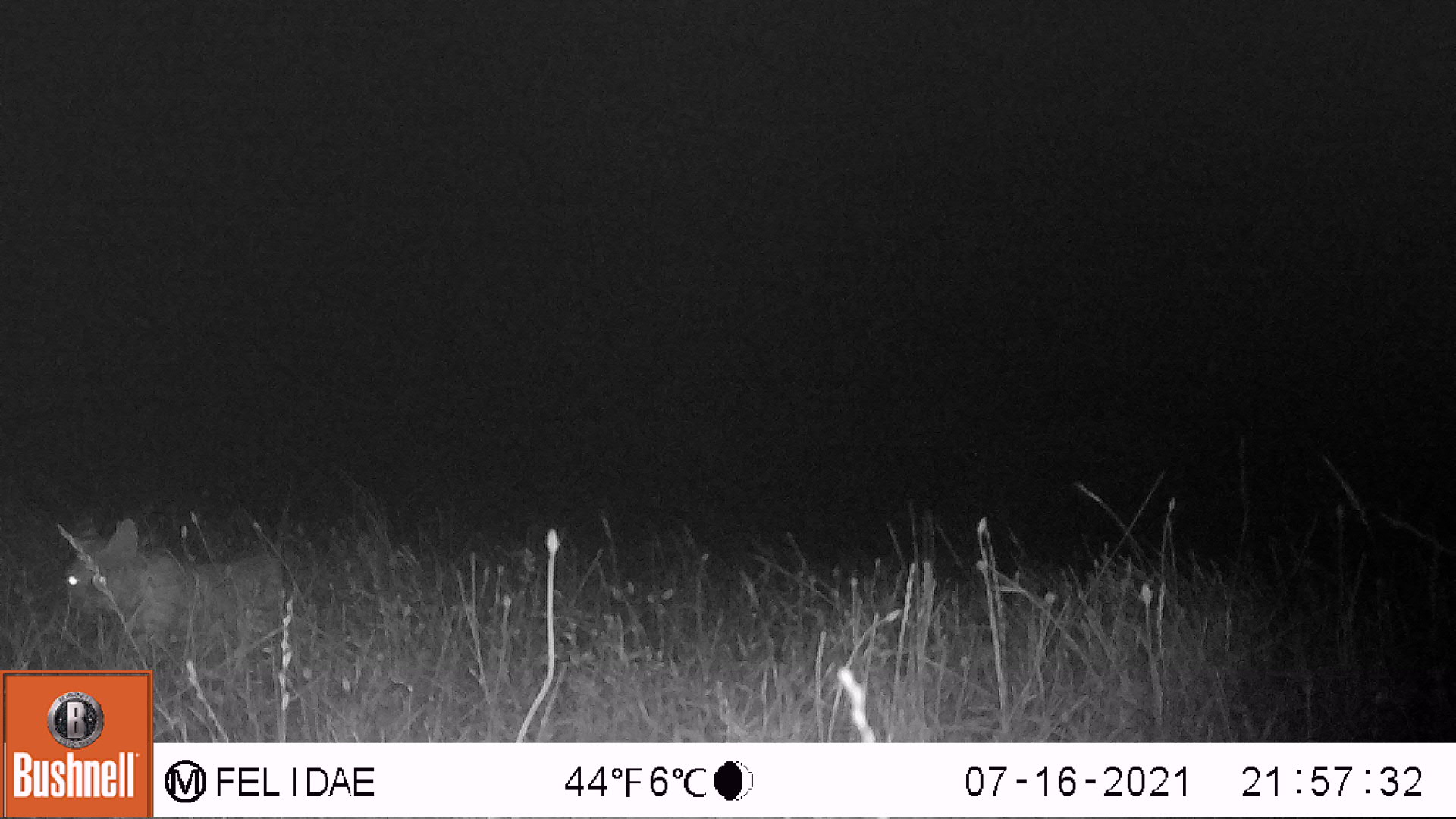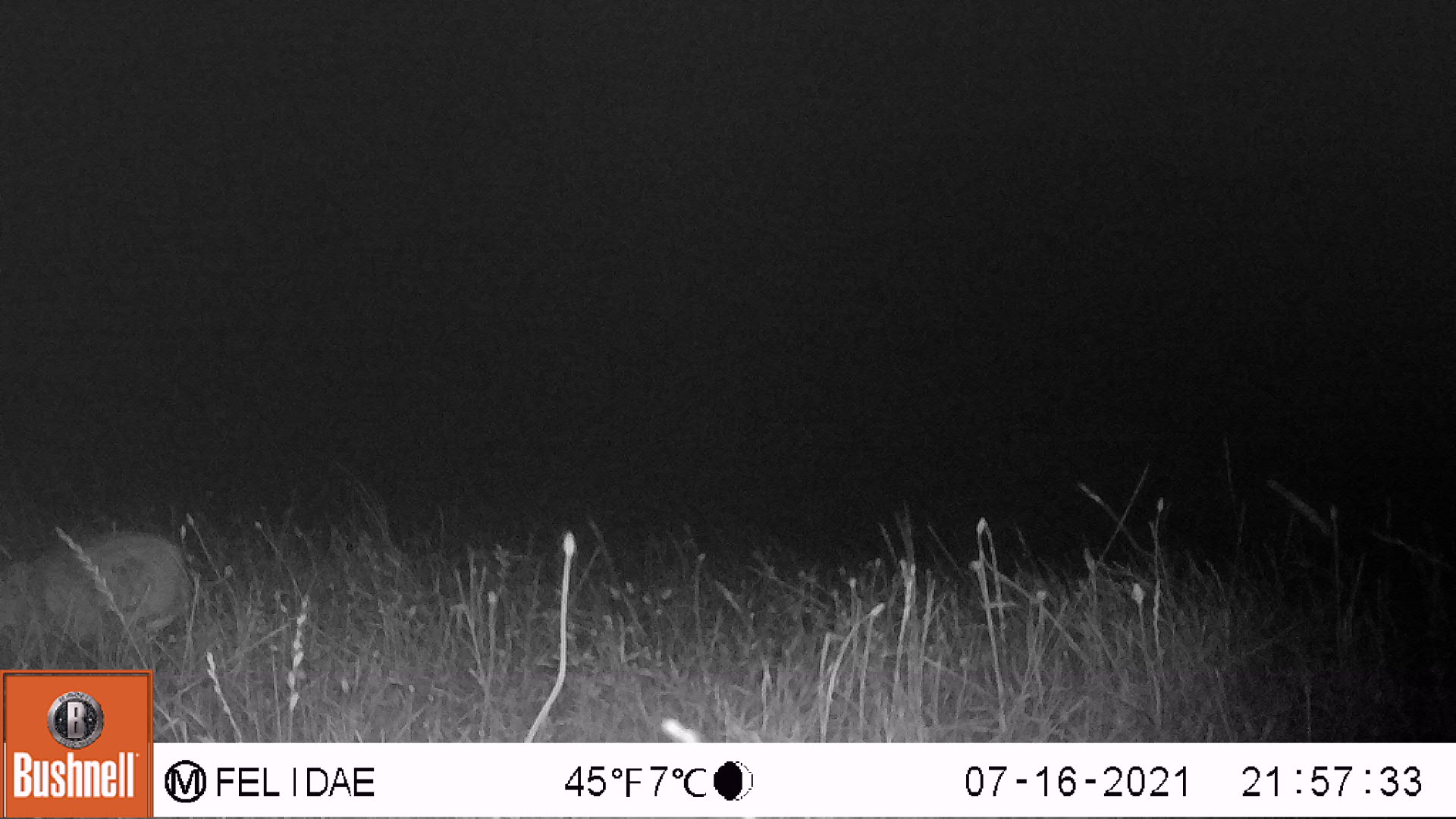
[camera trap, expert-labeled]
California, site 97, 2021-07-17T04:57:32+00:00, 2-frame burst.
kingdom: Animalia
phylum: Chordata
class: Mammalia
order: Carnivora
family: Felidae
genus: Lynx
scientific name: Lynx rufus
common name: bobcat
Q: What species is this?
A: Bobcat (Lynx rufus).